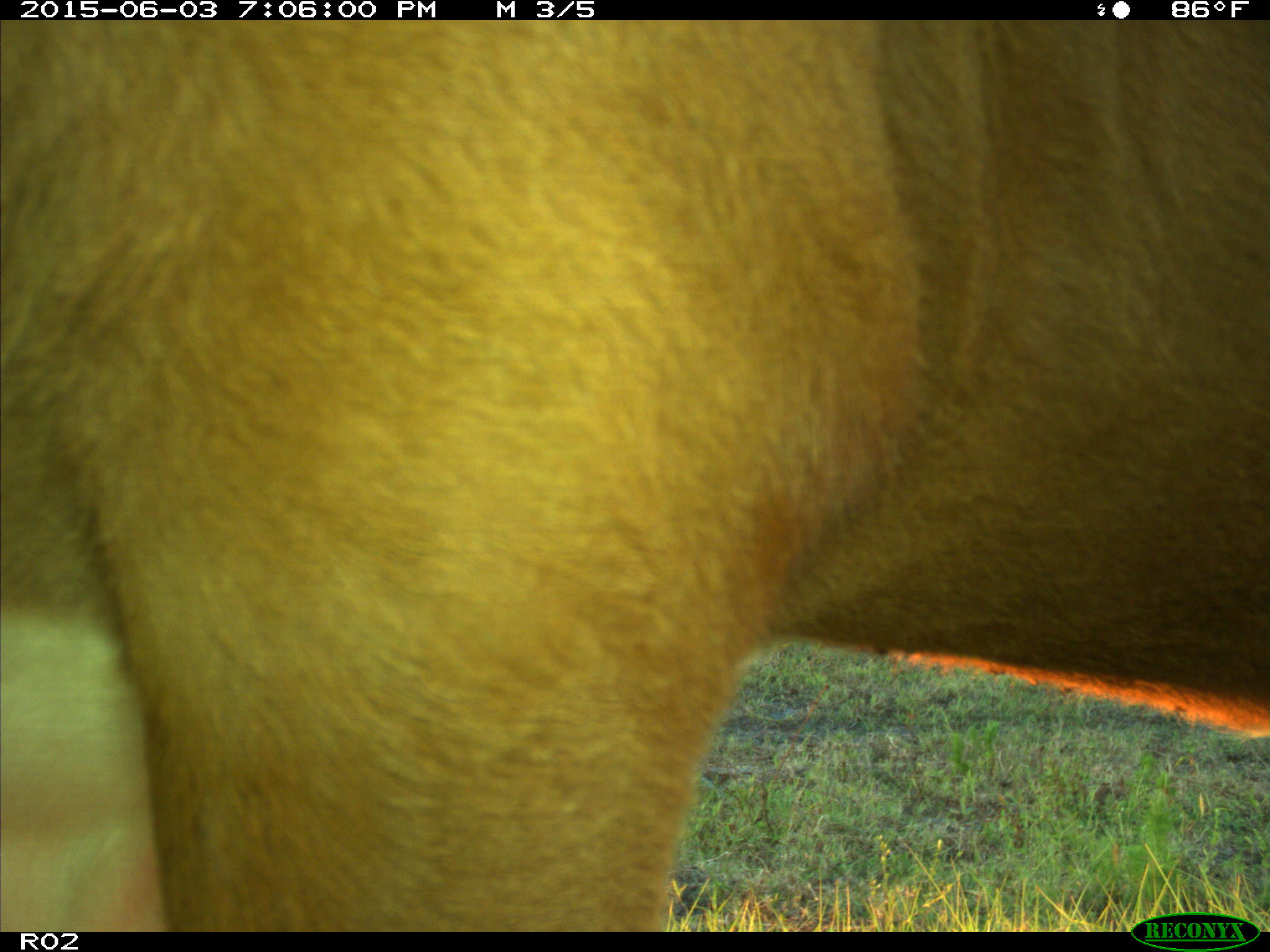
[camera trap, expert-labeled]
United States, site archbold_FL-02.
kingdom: Animalia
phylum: Chordata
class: Mammalia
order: Artiodactyla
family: Bovidae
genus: Bos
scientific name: Bos taurus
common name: domestic cow